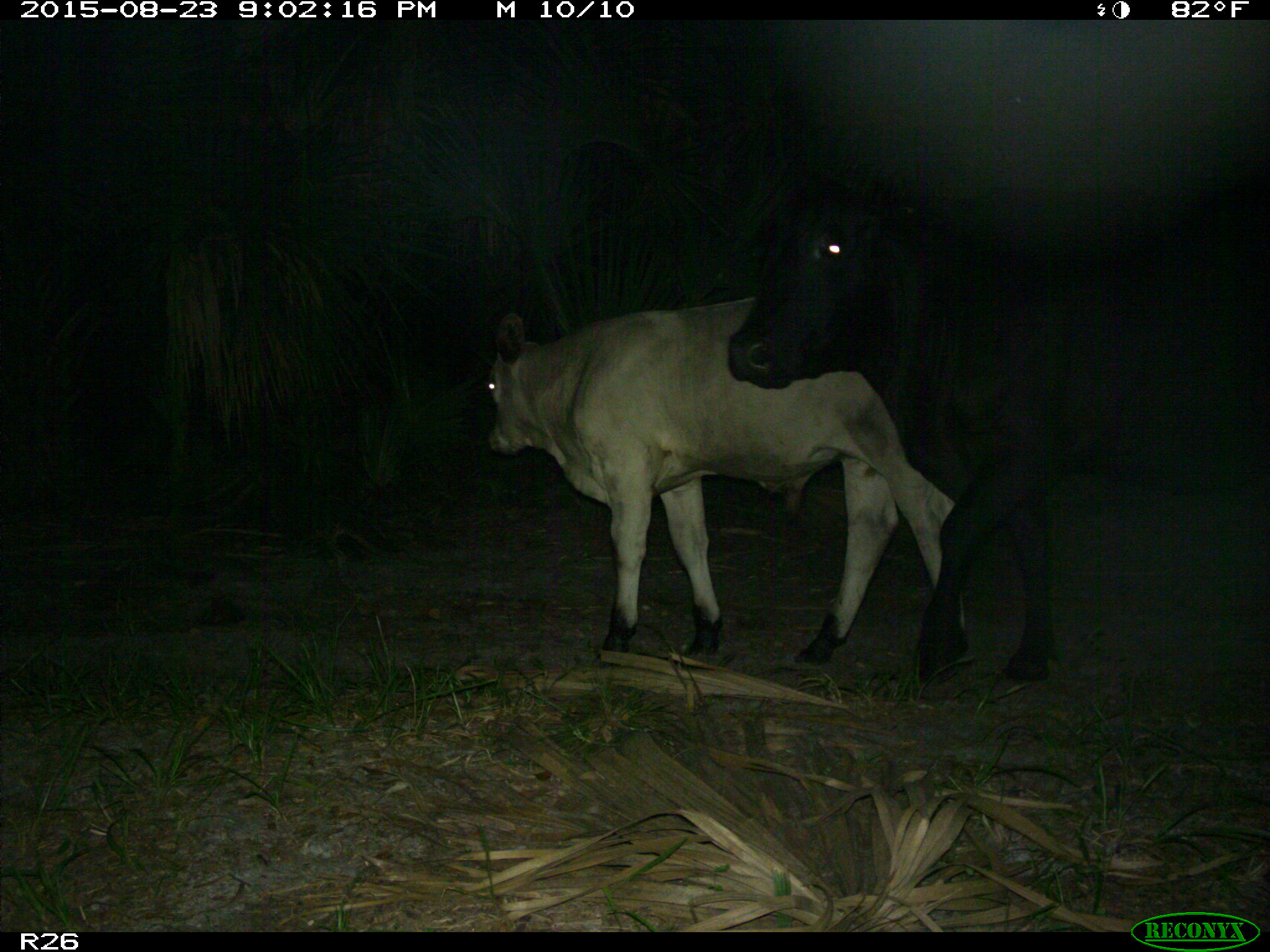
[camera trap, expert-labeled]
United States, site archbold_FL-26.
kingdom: Animalia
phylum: Chordata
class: Mammalia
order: Artiodactyla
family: Bovidae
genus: Bos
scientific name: Bos taurus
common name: domestic cow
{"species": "Bos taurus (domestic cow)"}